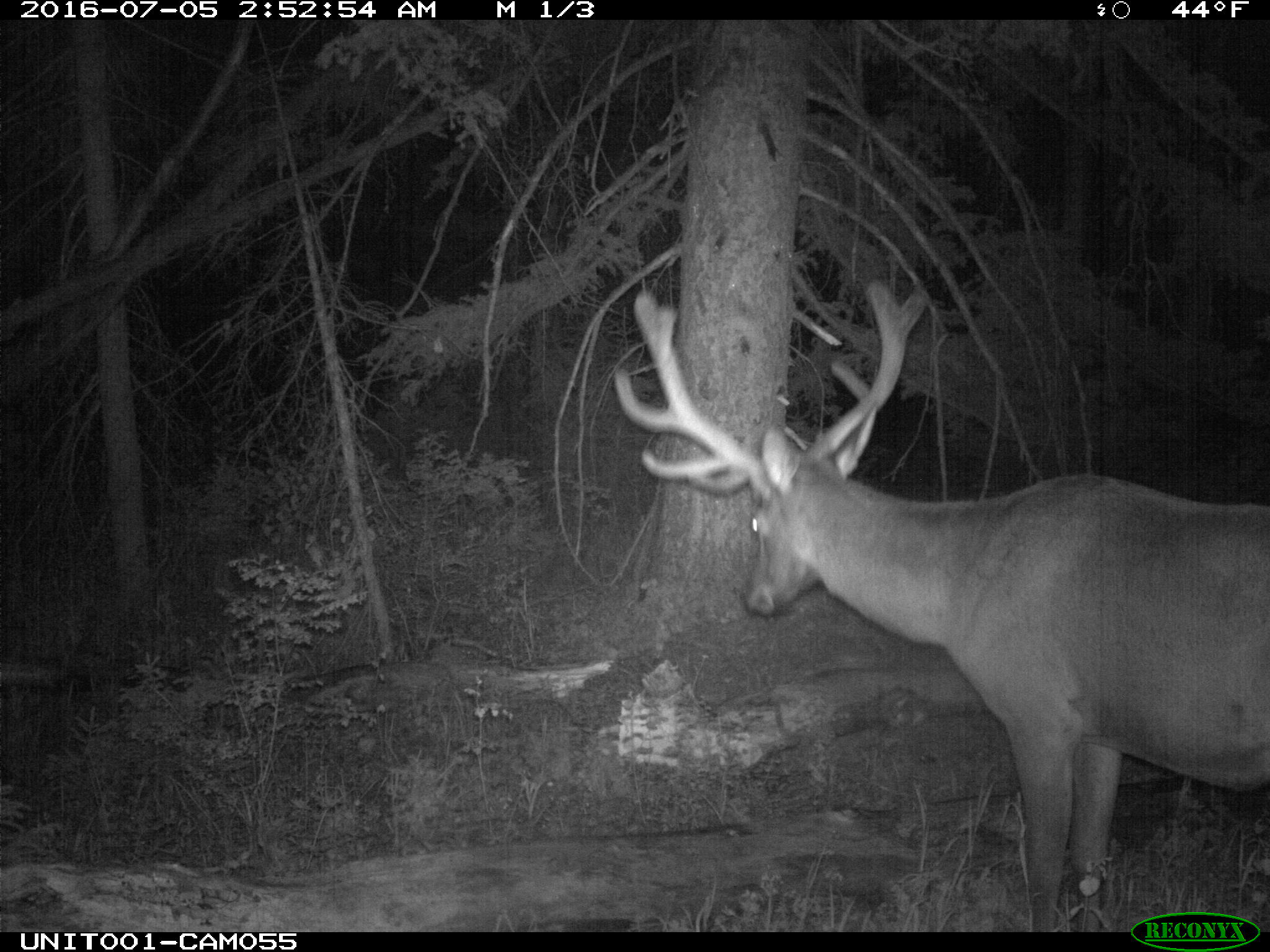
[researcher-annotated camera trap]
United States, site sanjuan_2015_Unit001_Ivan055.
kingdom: Animalia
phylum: Chordata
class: Mammalia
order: Artiodactyla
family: Cervidae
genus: Cervus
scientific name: Cervus elaphus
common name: red deer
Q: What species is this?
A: Cervus elaphus (red deer).